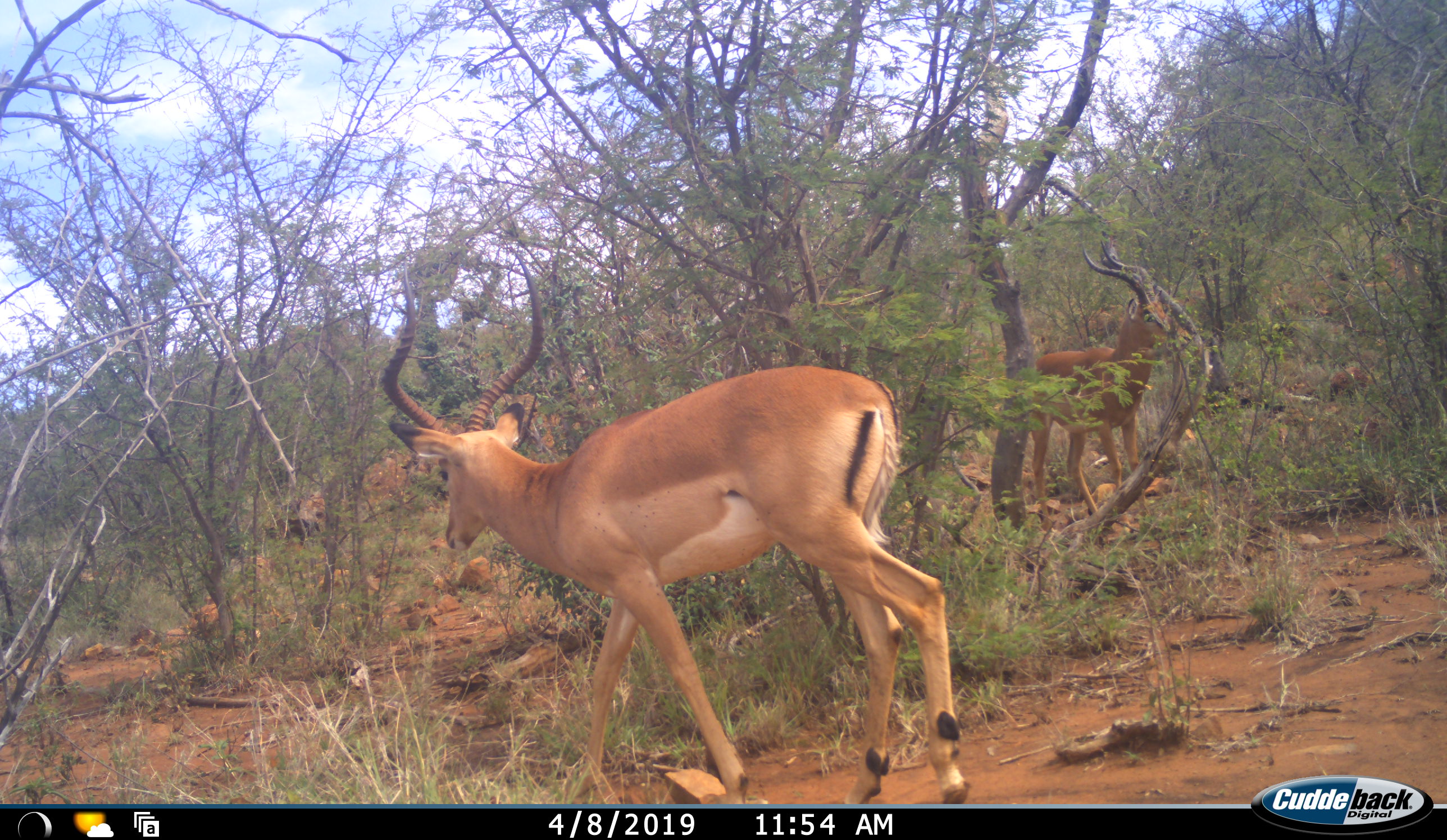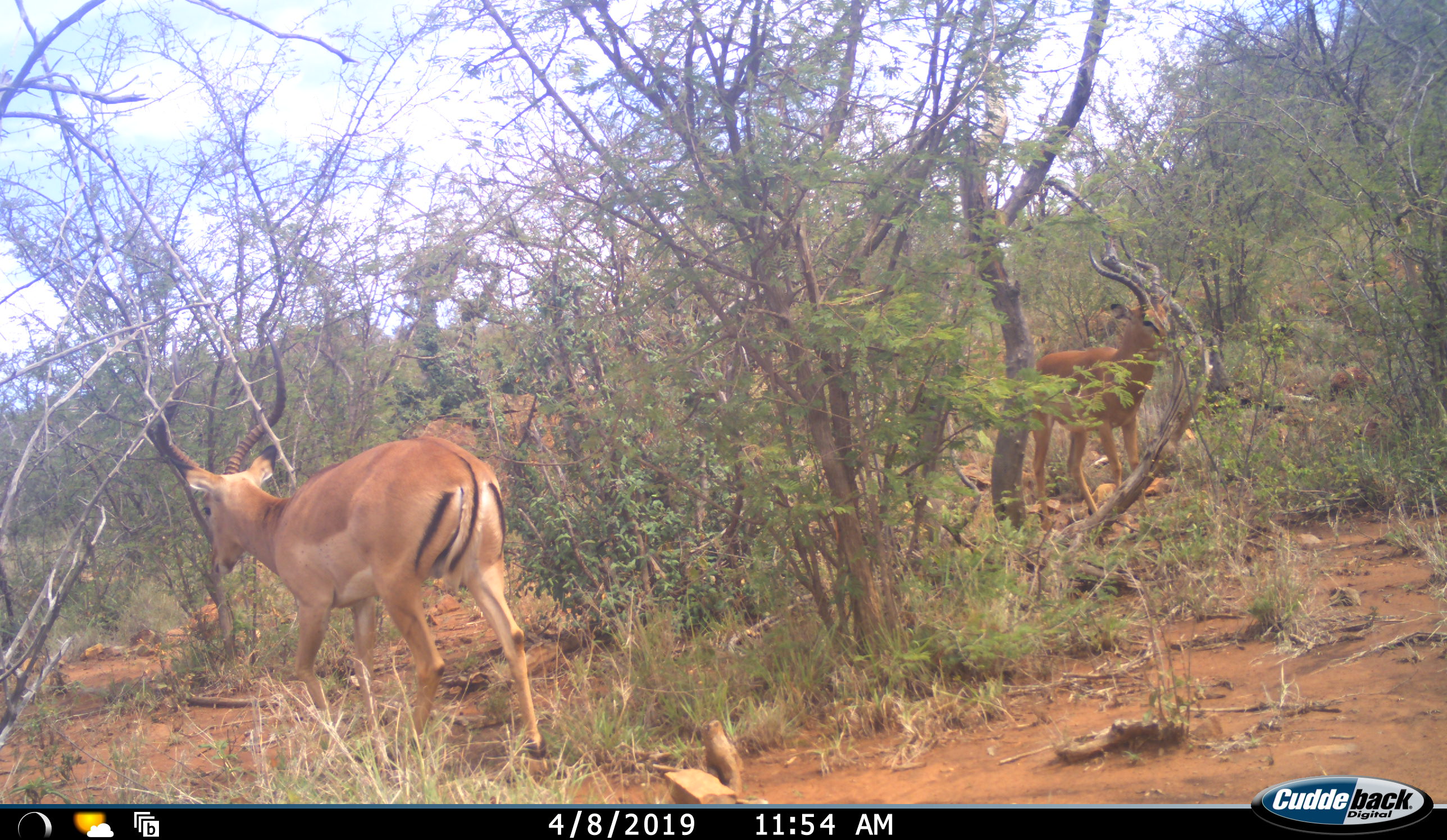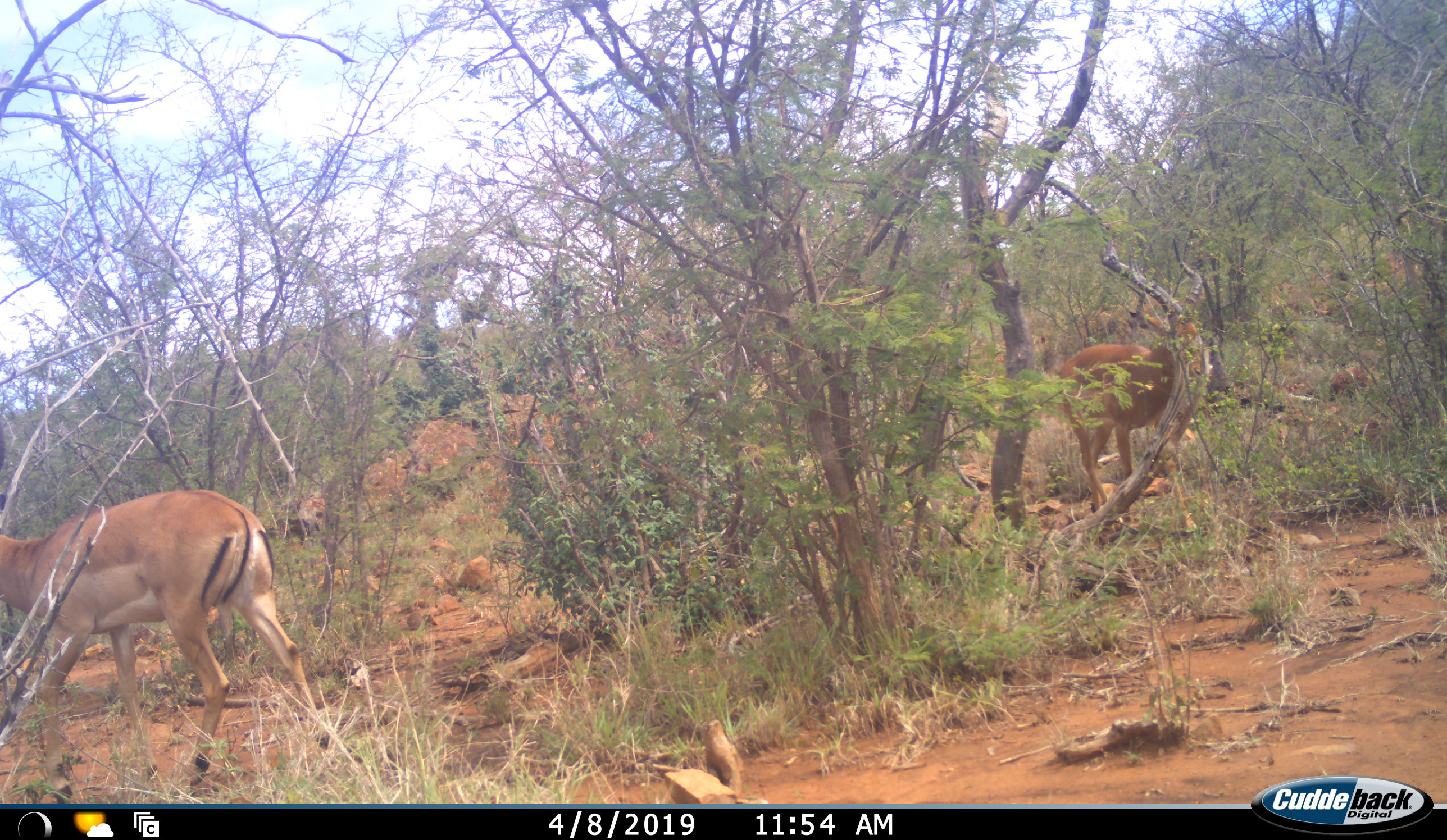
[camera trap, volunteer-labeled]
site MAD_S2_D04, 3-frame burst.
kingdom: Animalia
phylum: Chordata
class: Mammalia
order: Artiodactyla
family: Bovidae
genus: Aepyceros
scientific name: Aepyceros melampus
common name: impala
Impala (Aepyceros melampus), count 2. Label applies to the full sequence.